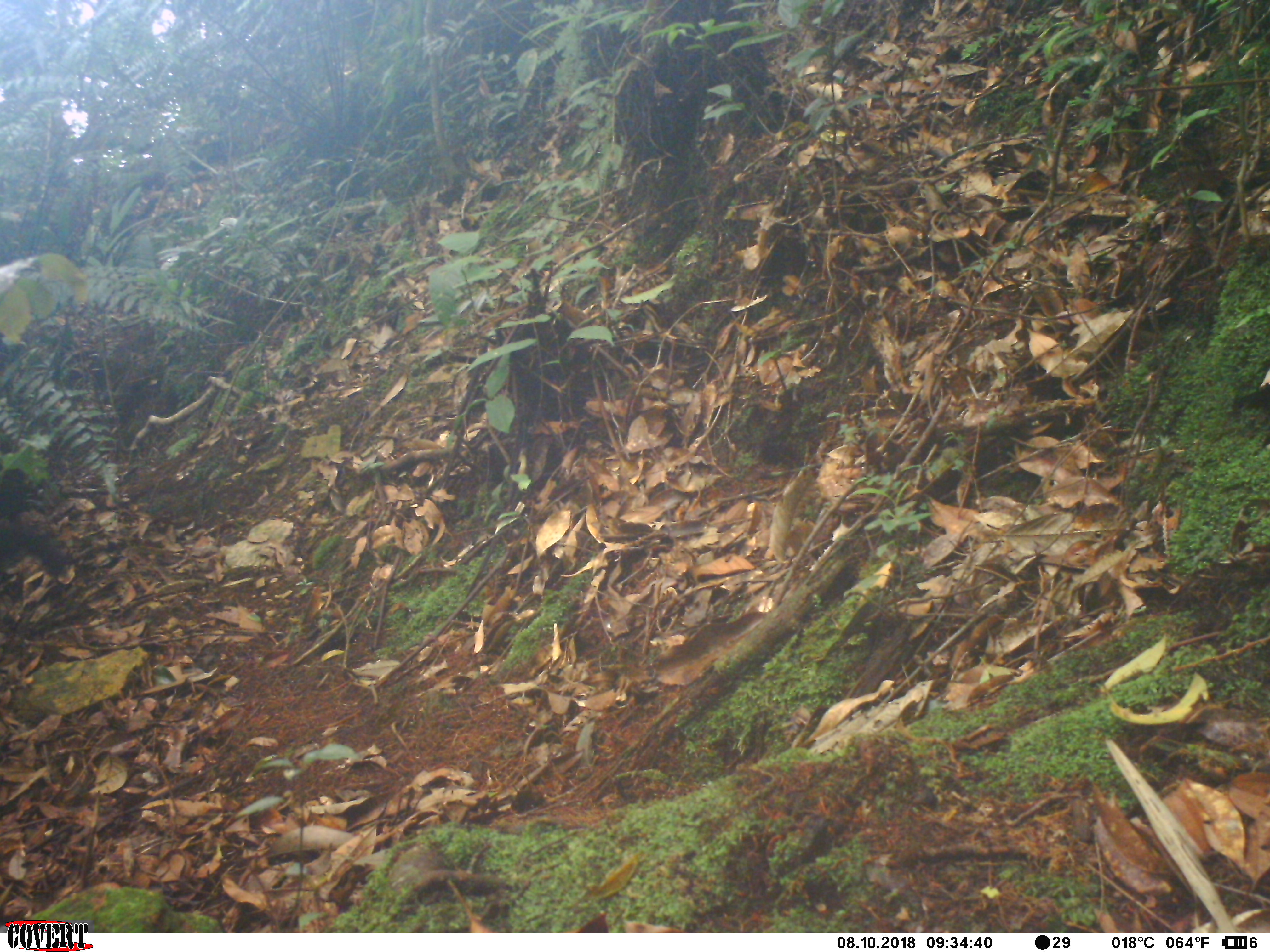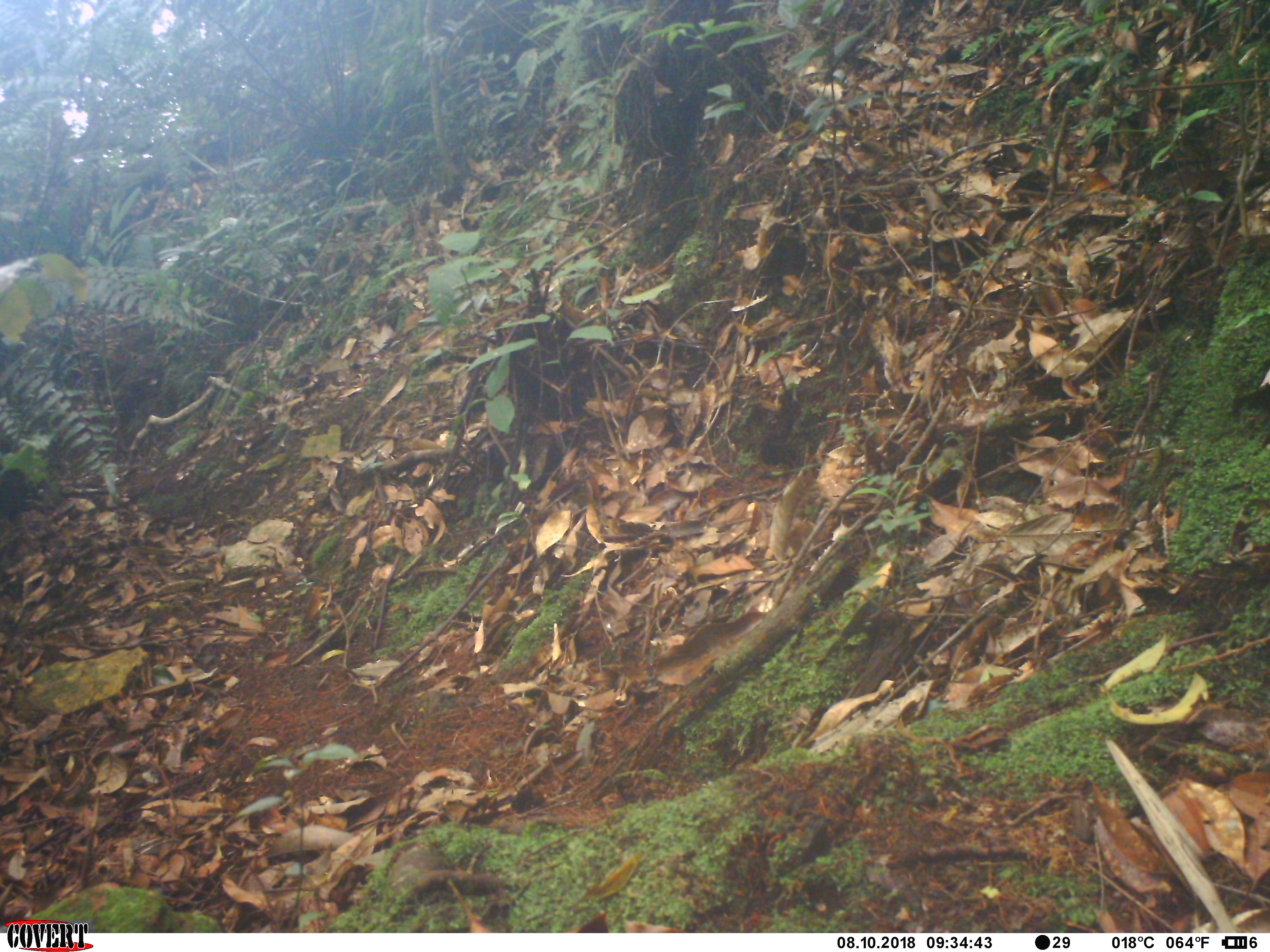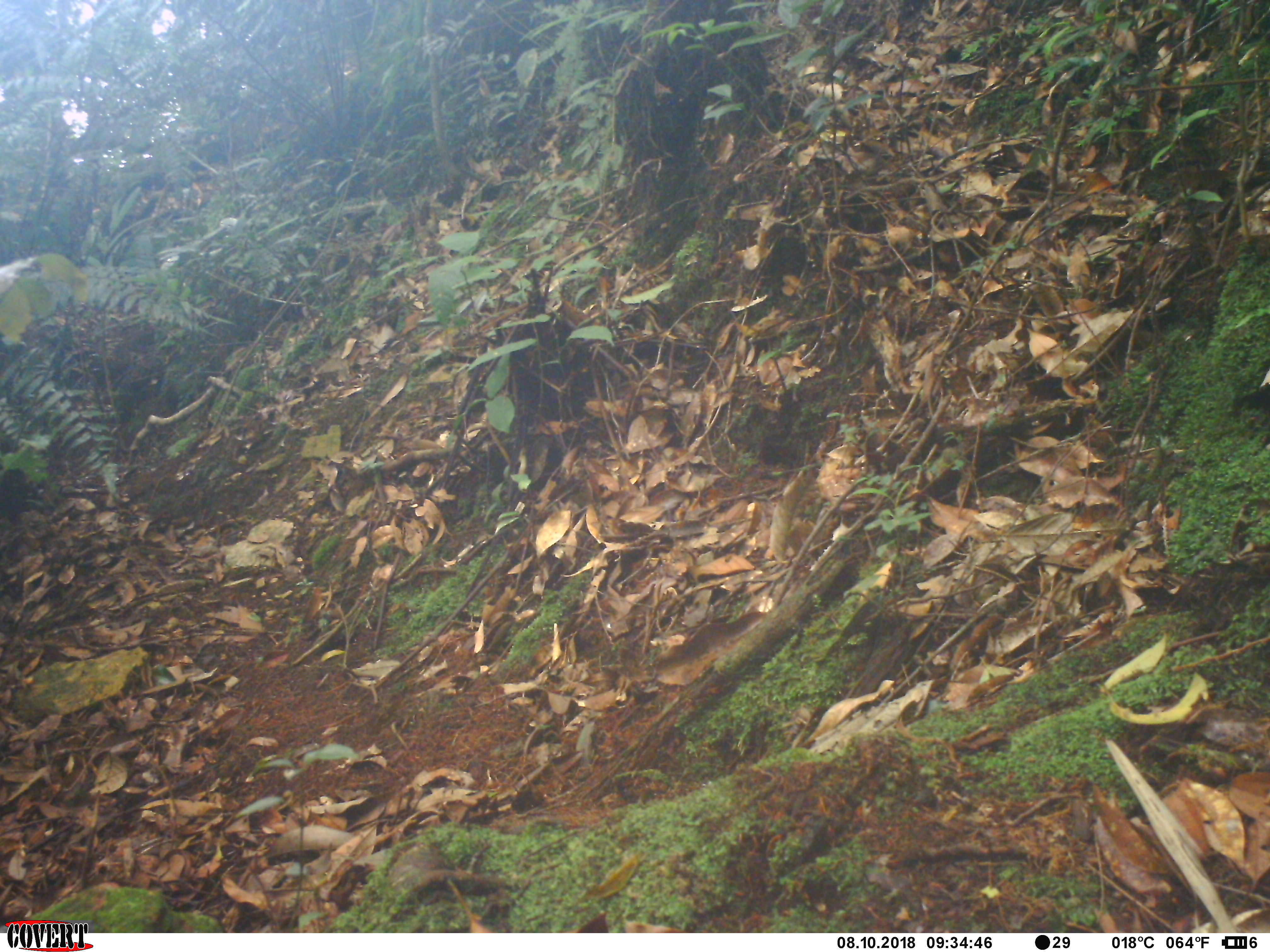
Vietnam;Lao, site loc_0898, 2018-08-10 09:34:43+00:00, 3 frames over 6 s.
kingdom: Animalia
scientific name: Animalia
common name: animal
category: unidentified animal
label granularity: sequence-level